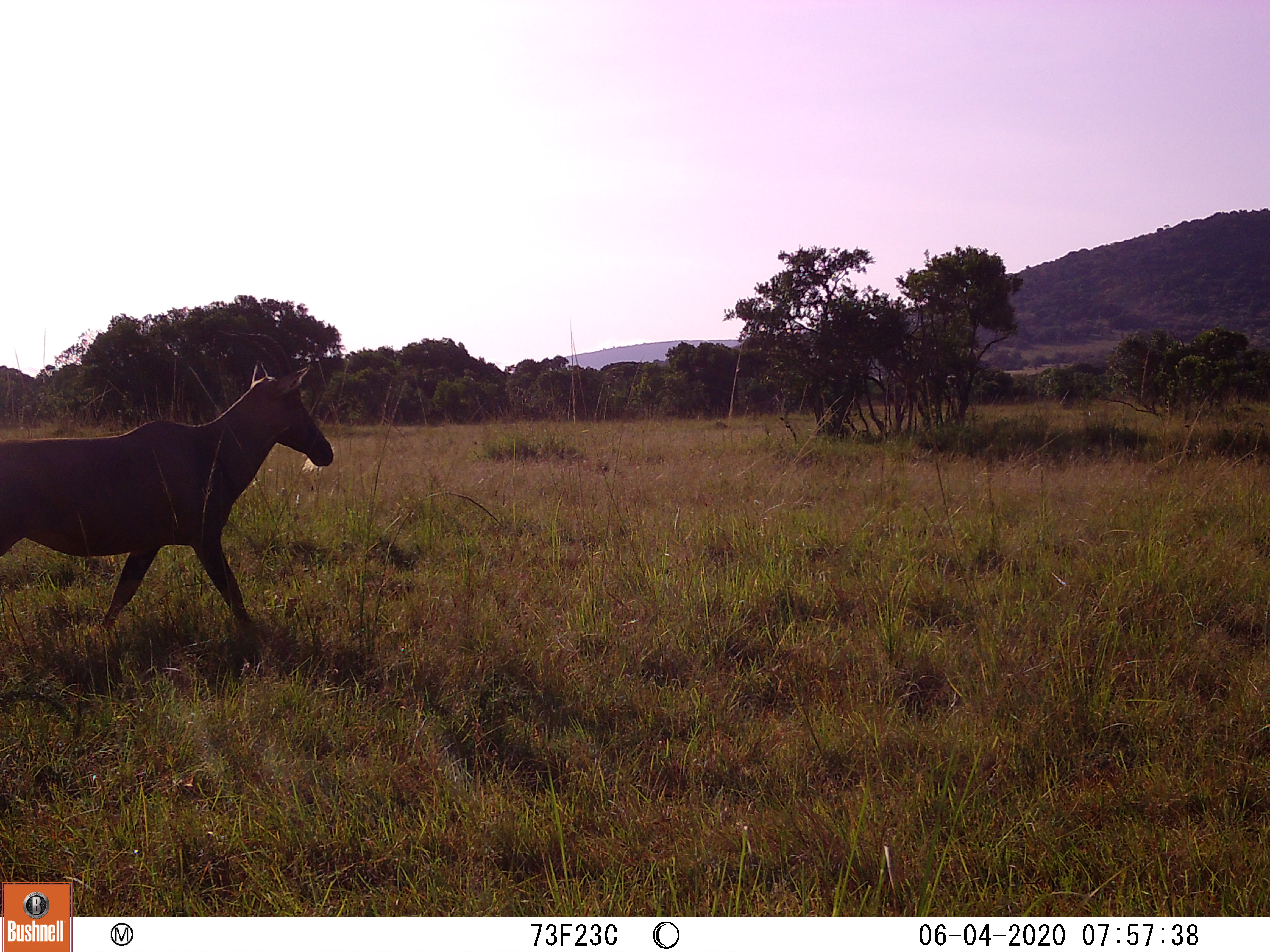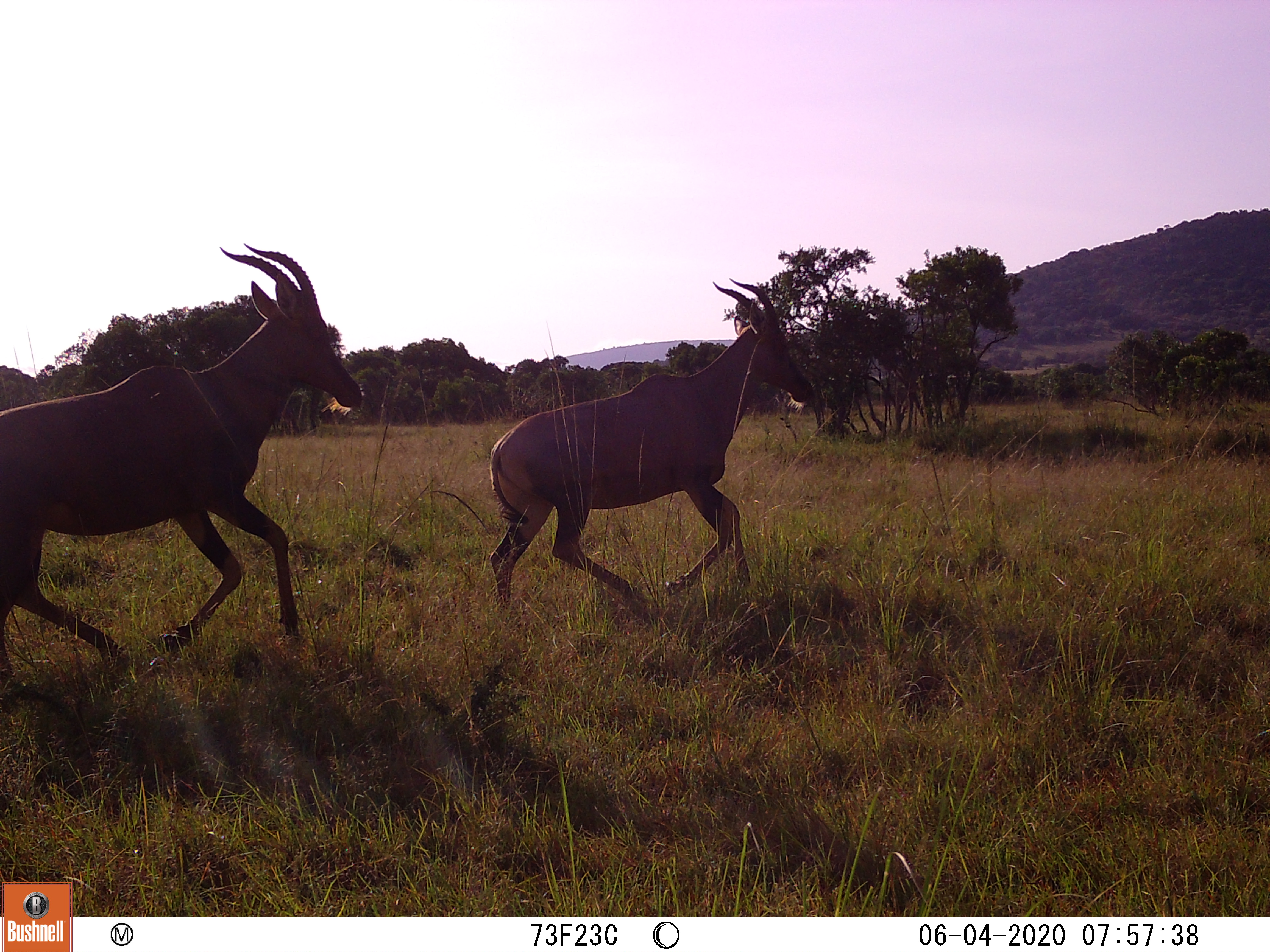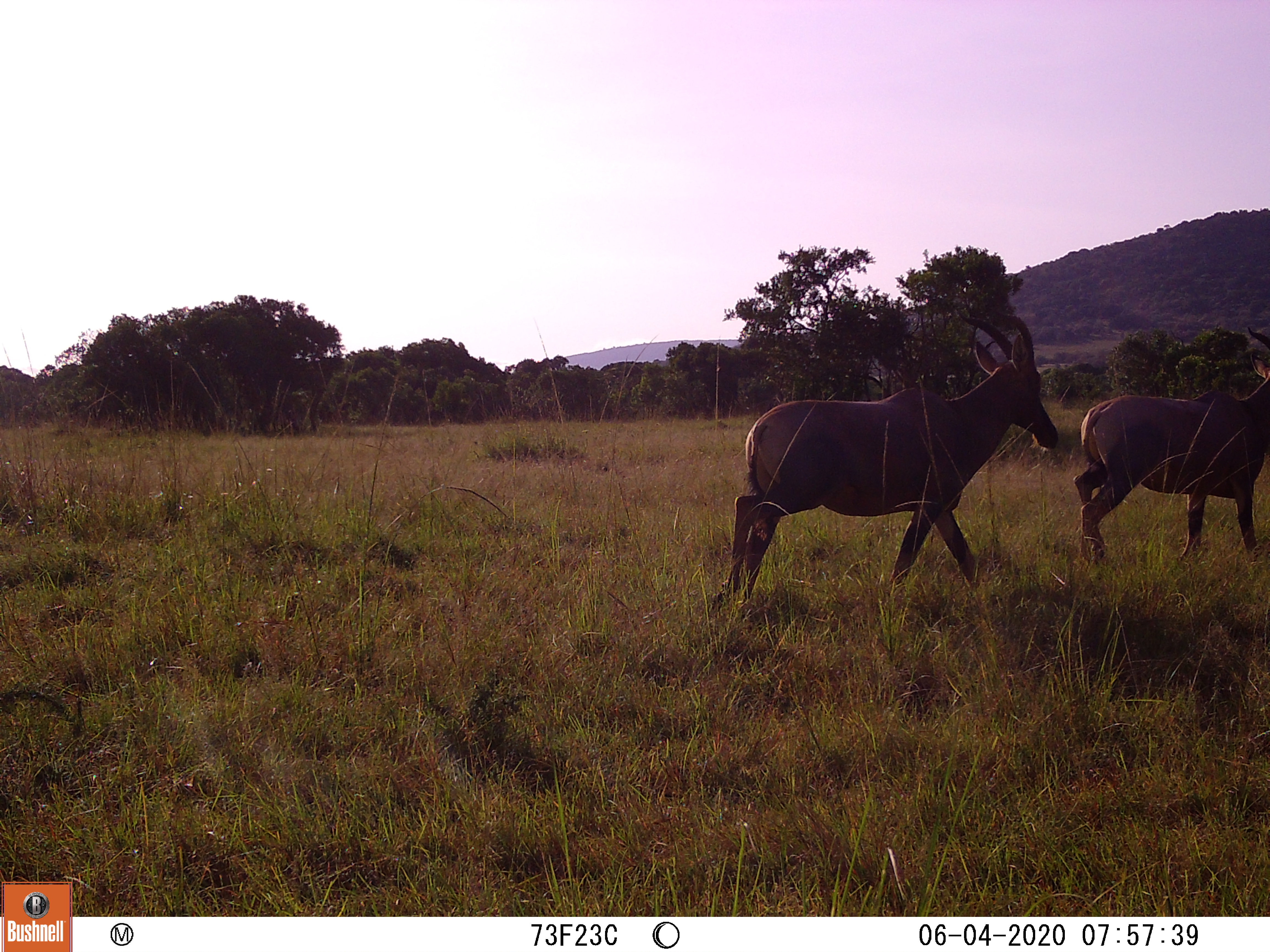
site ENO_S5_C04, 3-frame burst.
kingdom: Animalia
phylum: Chordata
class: Mammalia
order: Artiodactyla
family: Bovidae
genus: Damaliscus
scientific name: Damaliscus lunatus jimela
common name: topi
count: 2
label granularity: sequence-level